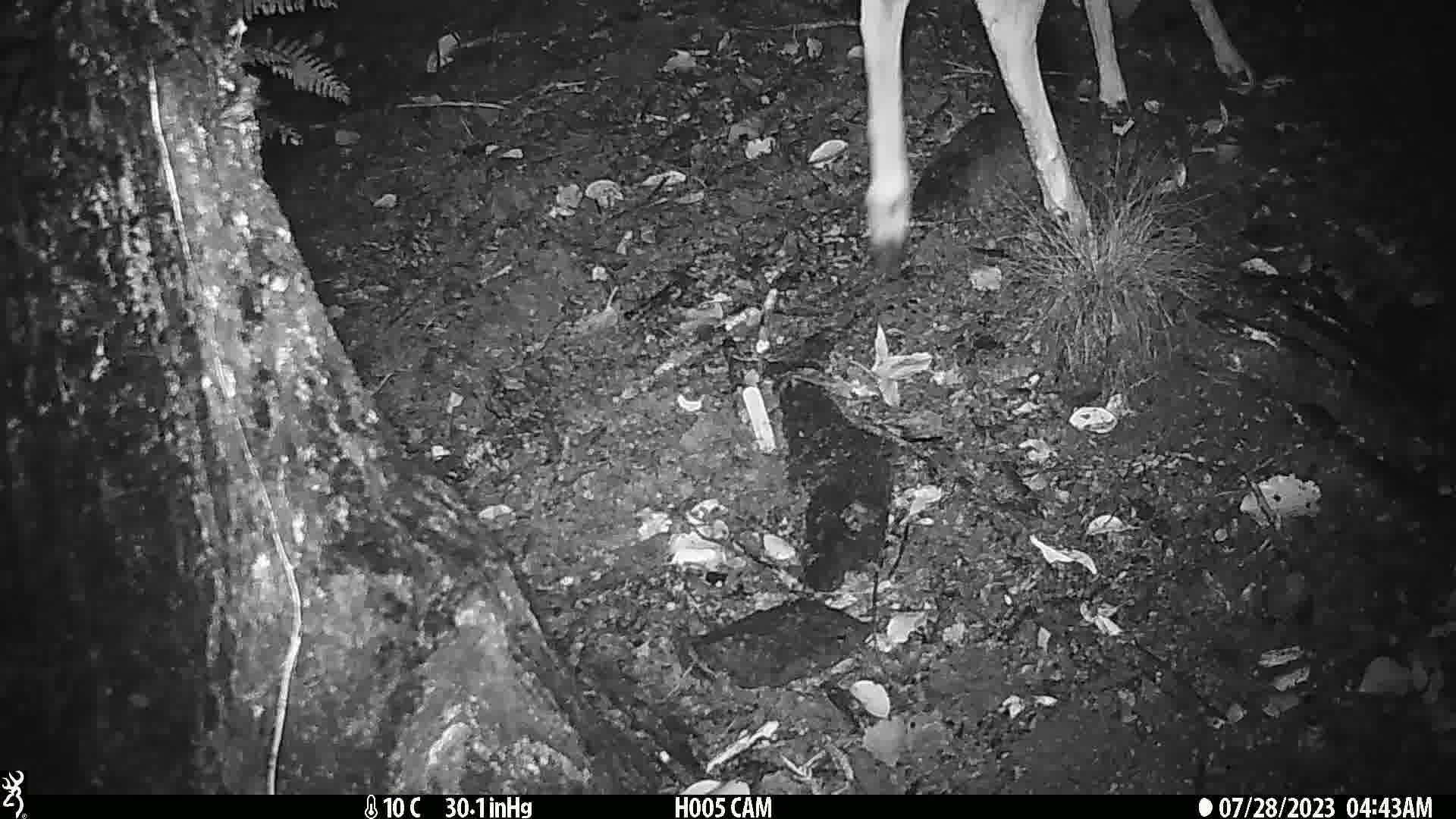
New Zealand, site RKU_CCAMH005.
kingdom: Animalia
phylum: Chordata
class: Mammalia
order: Artiodactyla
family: Cervidae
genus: Odocoileus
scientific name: Odocoileus virginianus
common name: white-tailed deer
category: white tailed deer